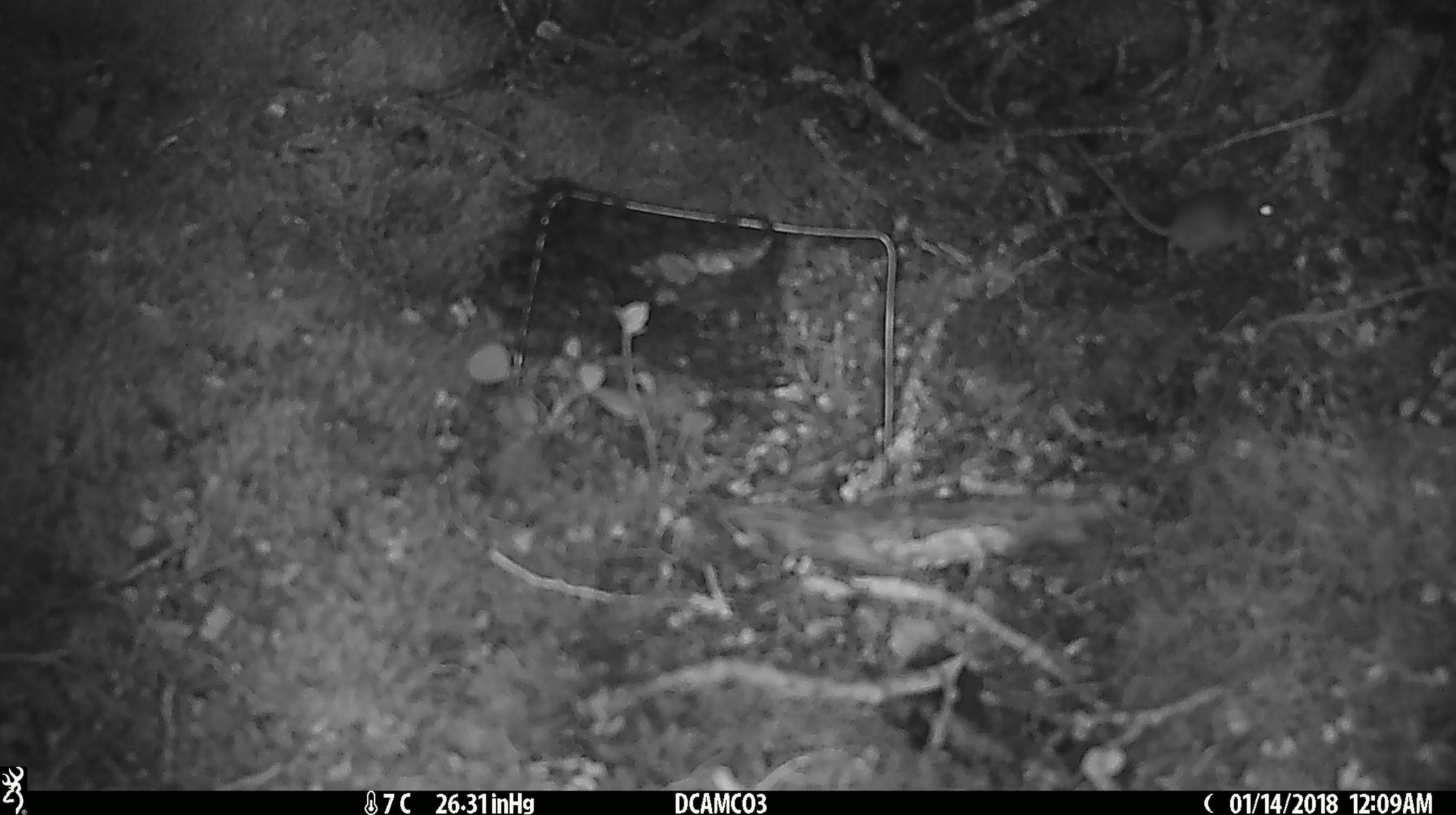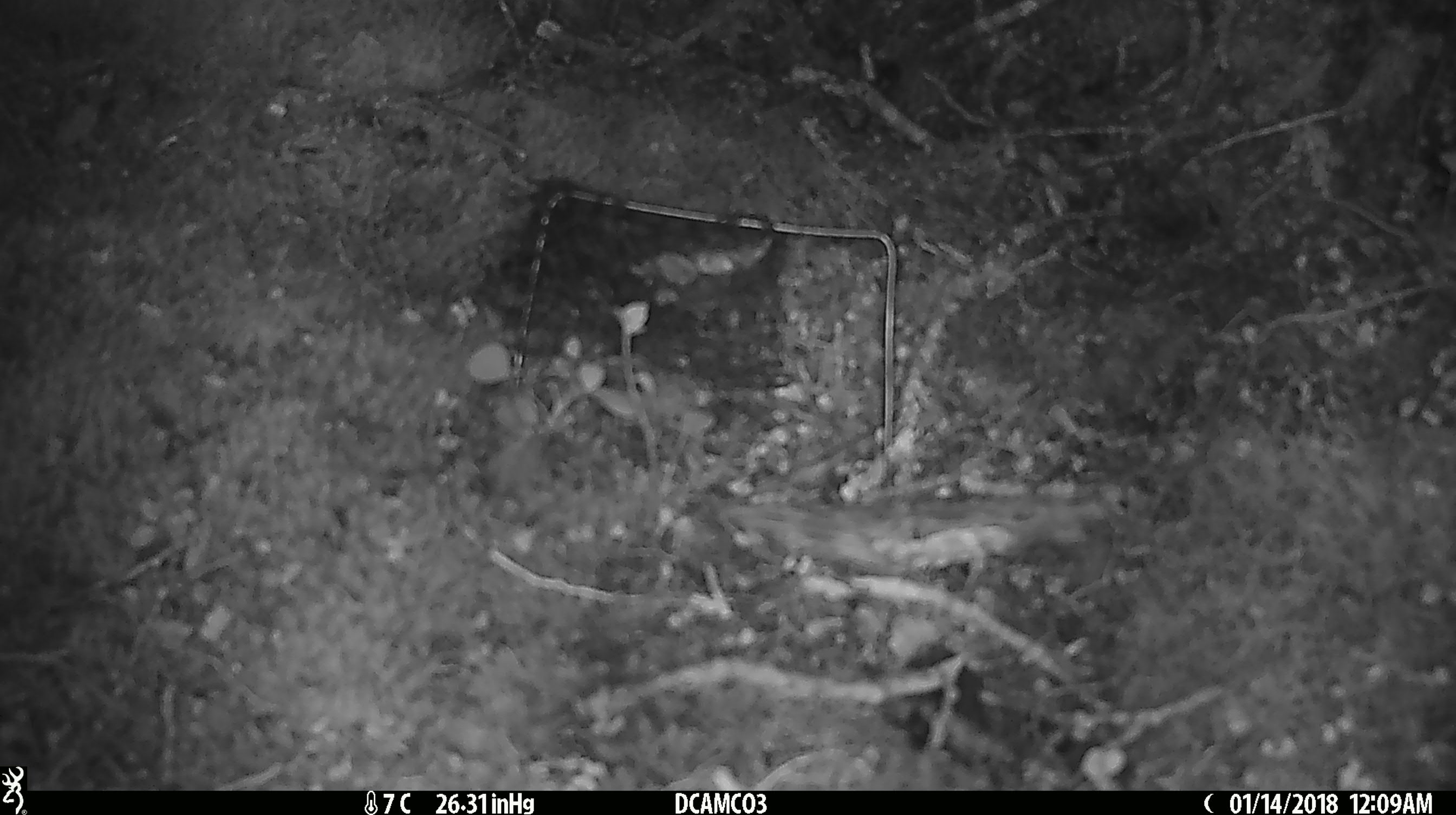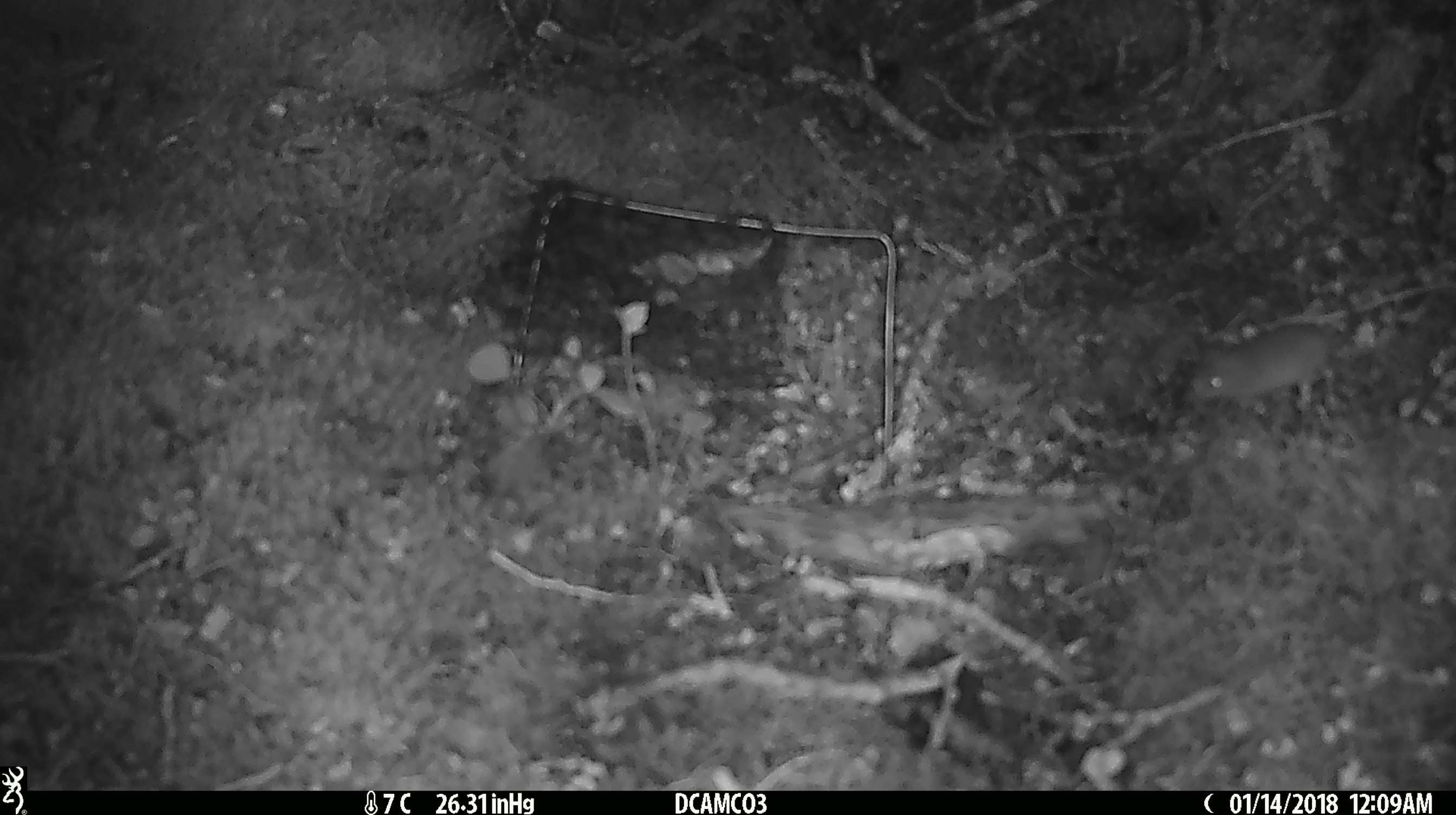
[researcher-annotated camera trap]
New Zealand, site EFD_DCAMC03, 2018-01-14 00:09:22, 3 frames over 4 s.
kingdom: Animalia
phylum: Chordata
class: Mammalia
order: Rodentia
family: Muridae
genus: Mus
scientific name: Mus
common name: mouse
Mouse (Mus).